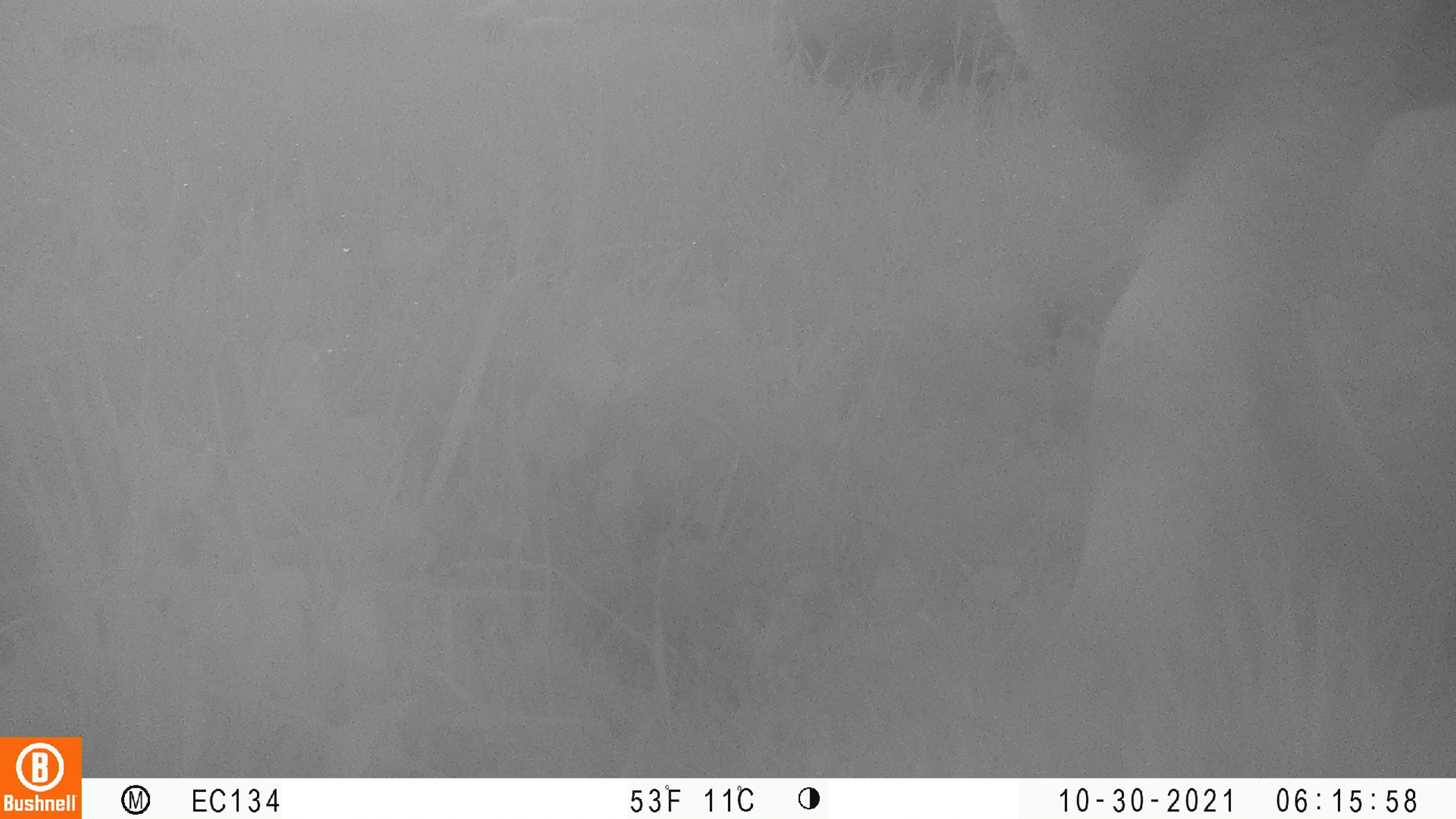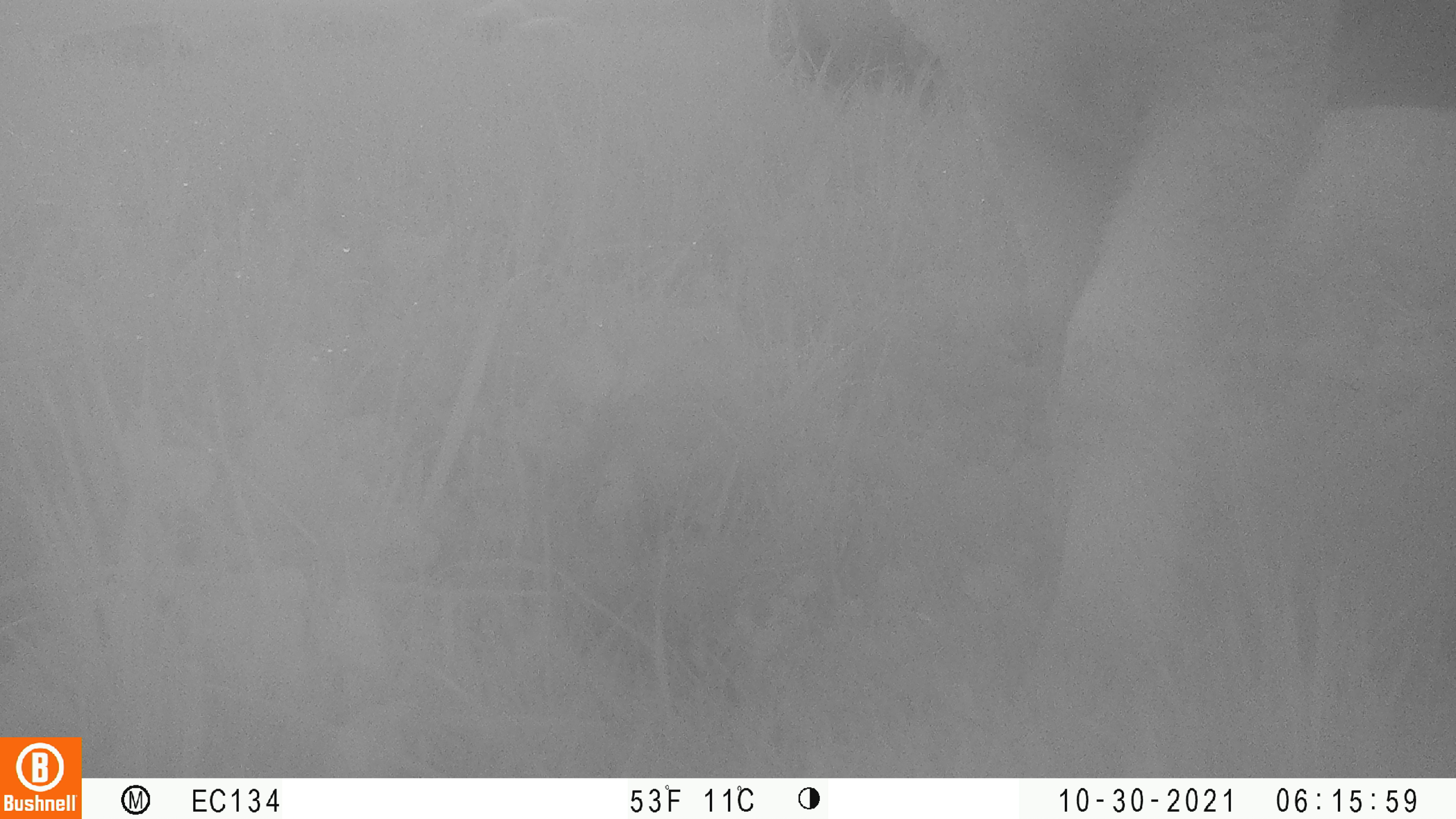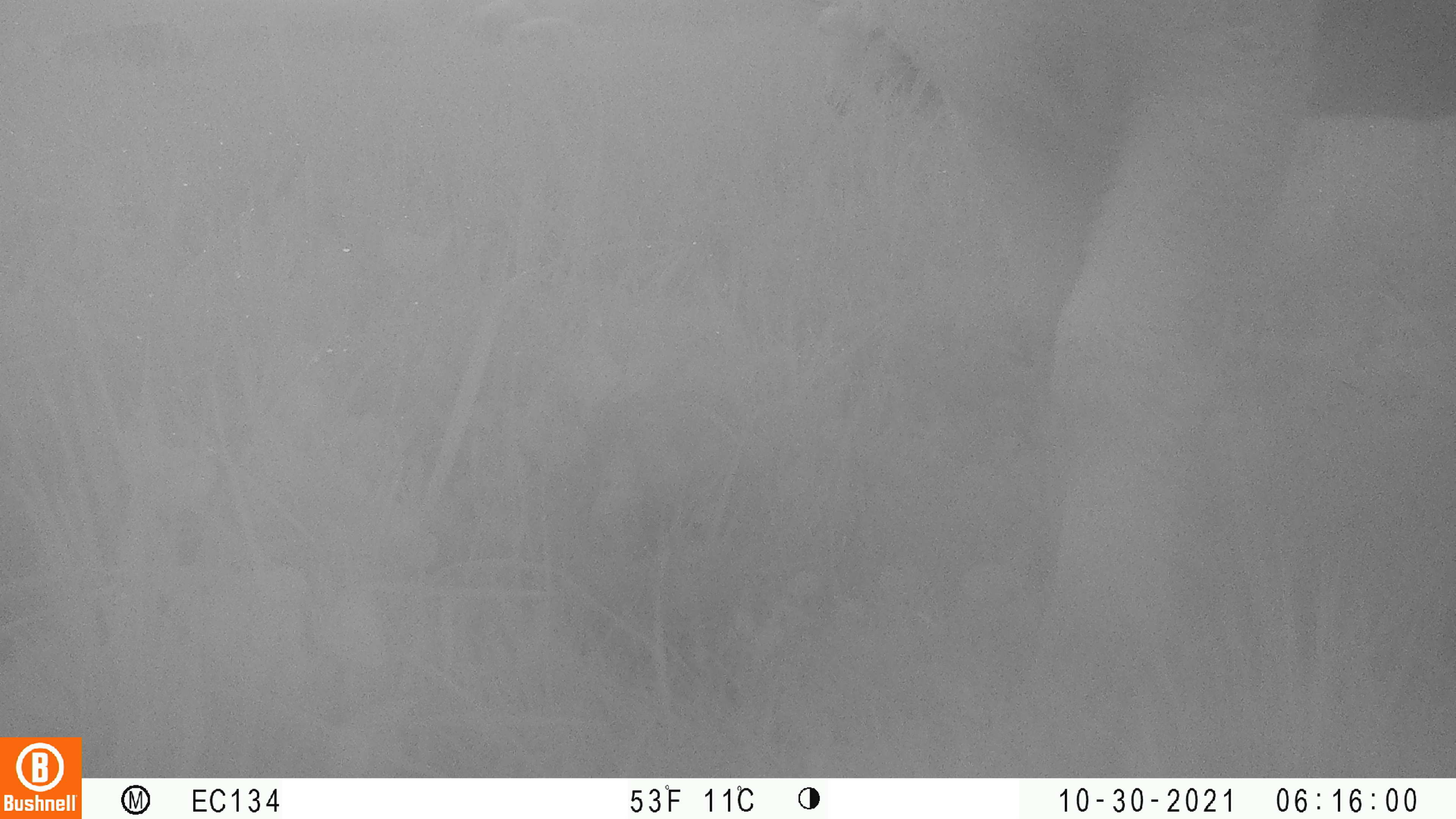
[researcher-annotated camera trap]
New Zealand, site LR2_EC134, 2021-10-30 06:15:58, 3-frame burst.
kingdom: Animalia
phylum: Chordata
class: Mammalia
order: Artiodactyla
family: Bovidae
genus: Bos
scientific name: Bos taurus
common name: domestic cow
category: cow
Cow (domestic cow) (Bos taurus).